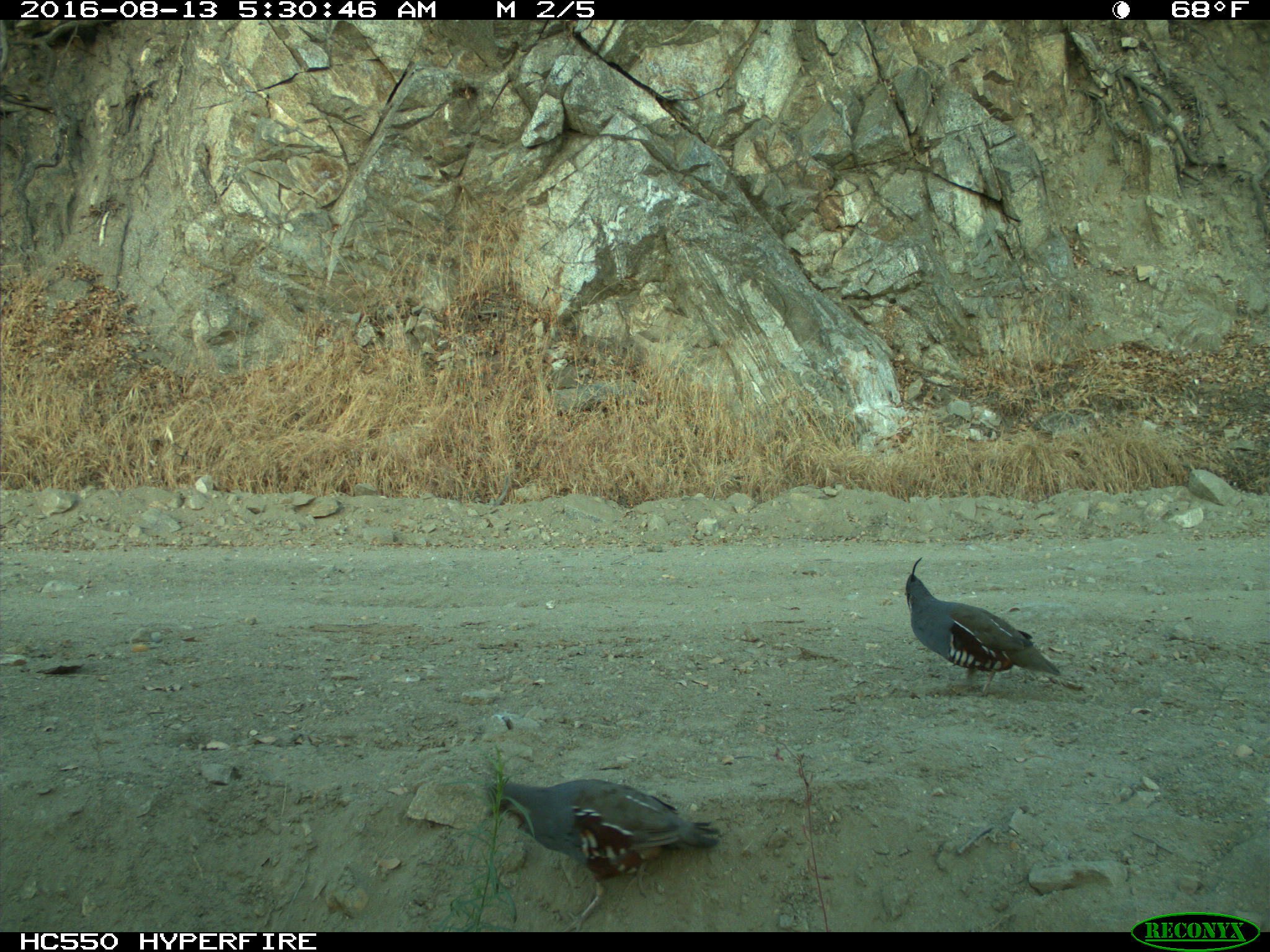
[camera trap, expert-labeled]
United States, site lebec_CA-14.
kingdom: Animalia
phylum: Chordata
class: Aves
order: Galliformes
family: Odontophoridae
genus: Callipepla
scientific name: Callipepla californica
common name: california quail